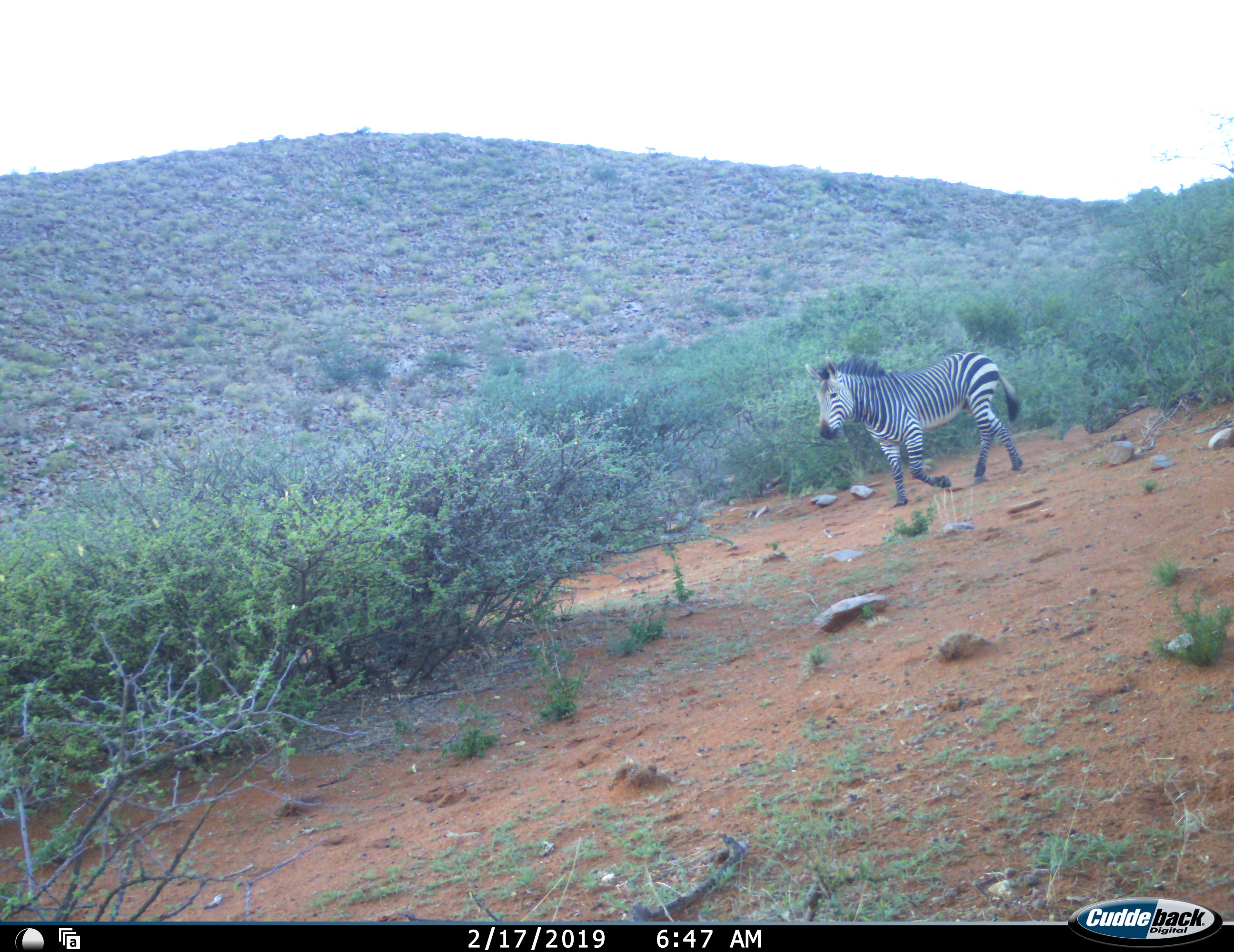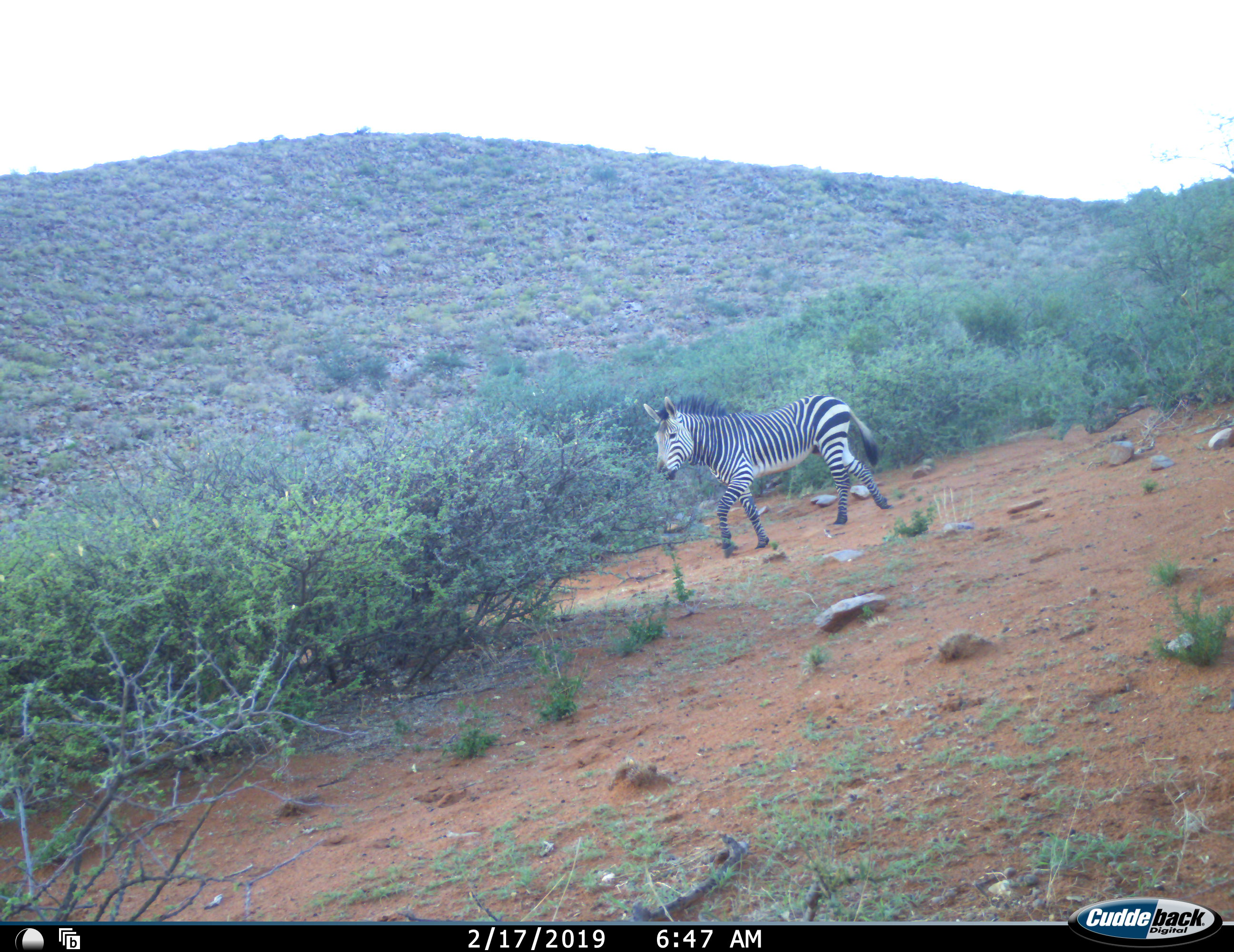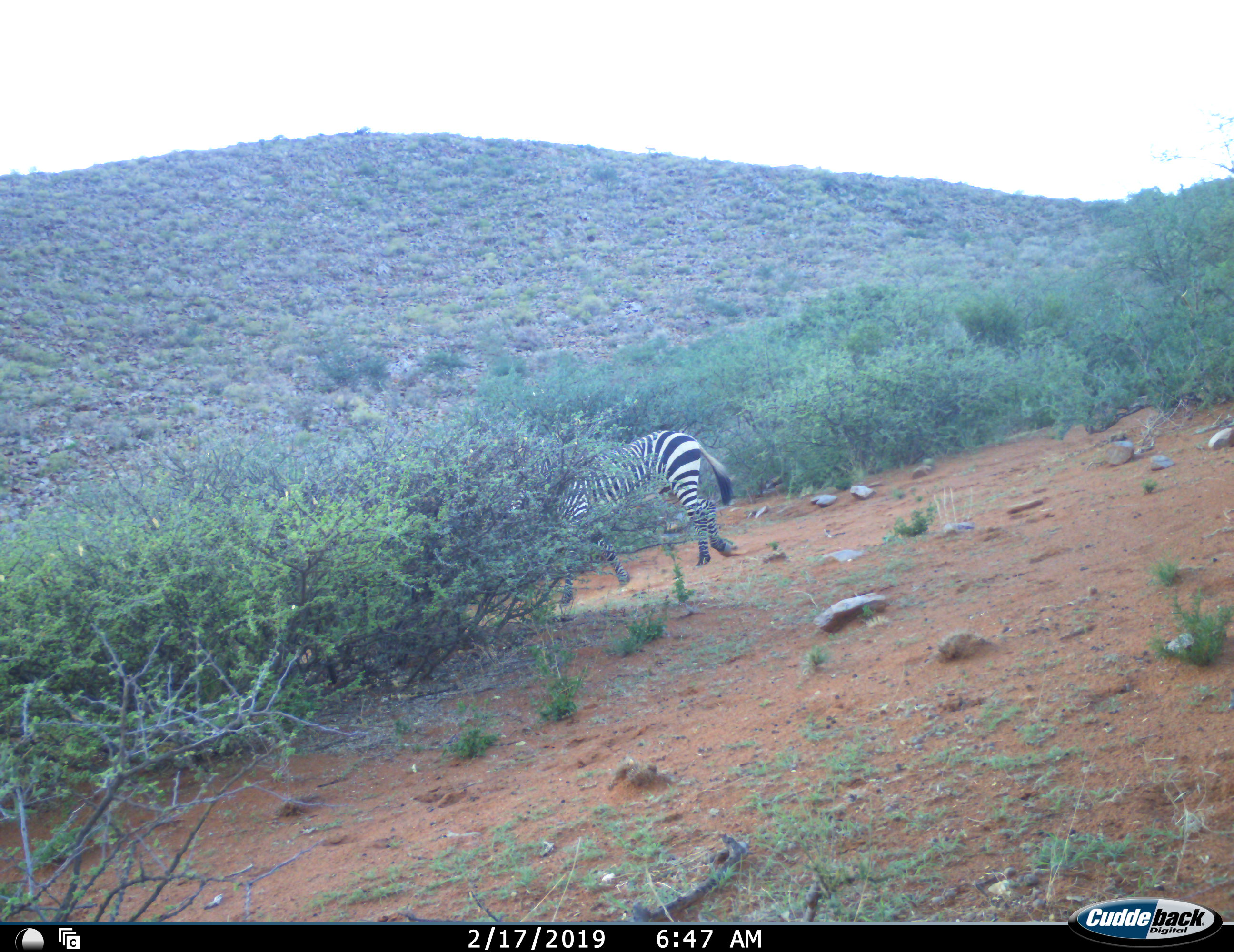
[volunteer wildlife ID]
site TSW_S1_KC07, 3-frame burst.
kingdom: Animalia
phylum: Chordata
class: Mammalia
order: Perissodactyla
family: Equidae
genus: Equus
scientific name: Equus zebra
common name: mountain zebra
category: zebramountain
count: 1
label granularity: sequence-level